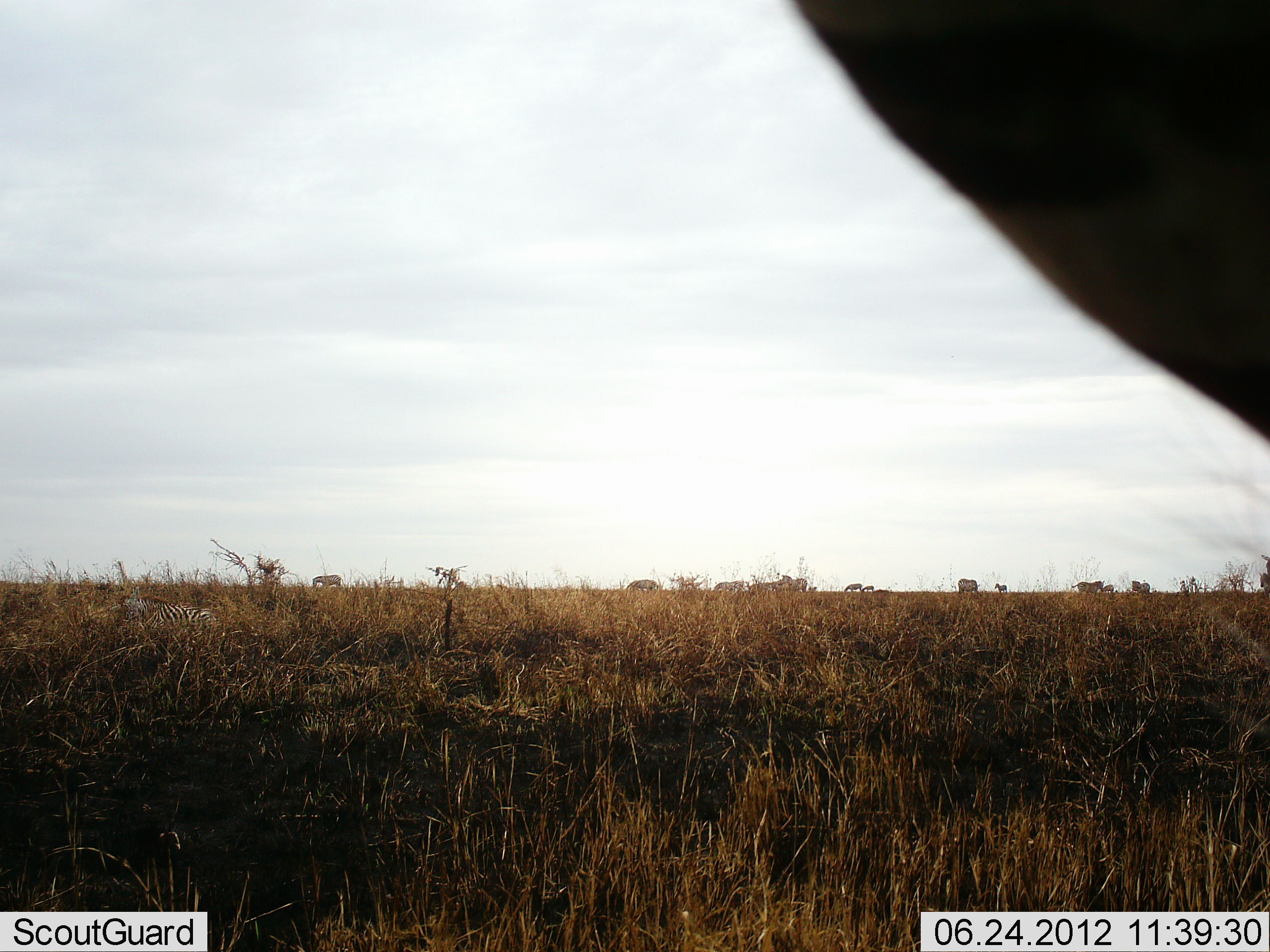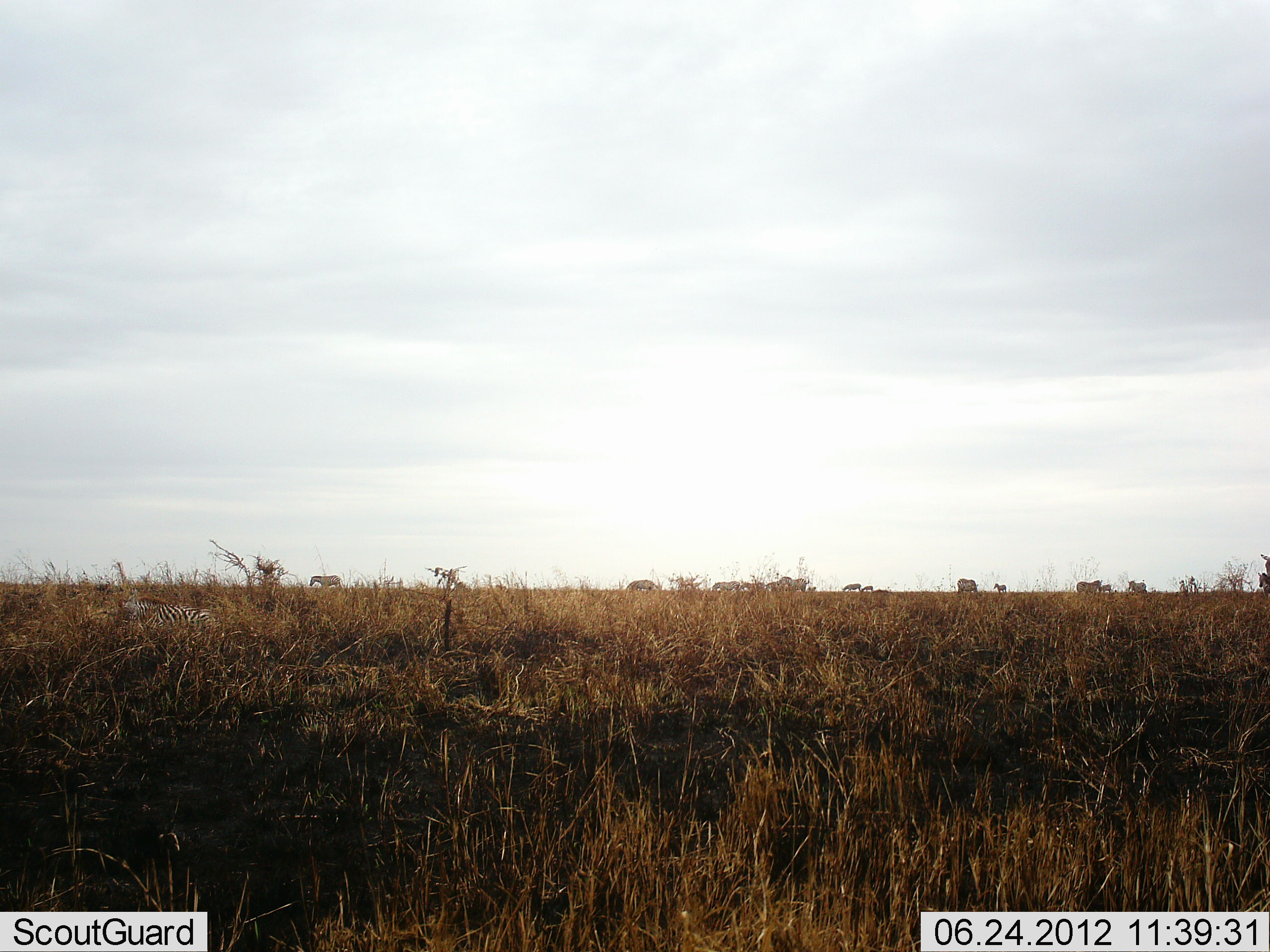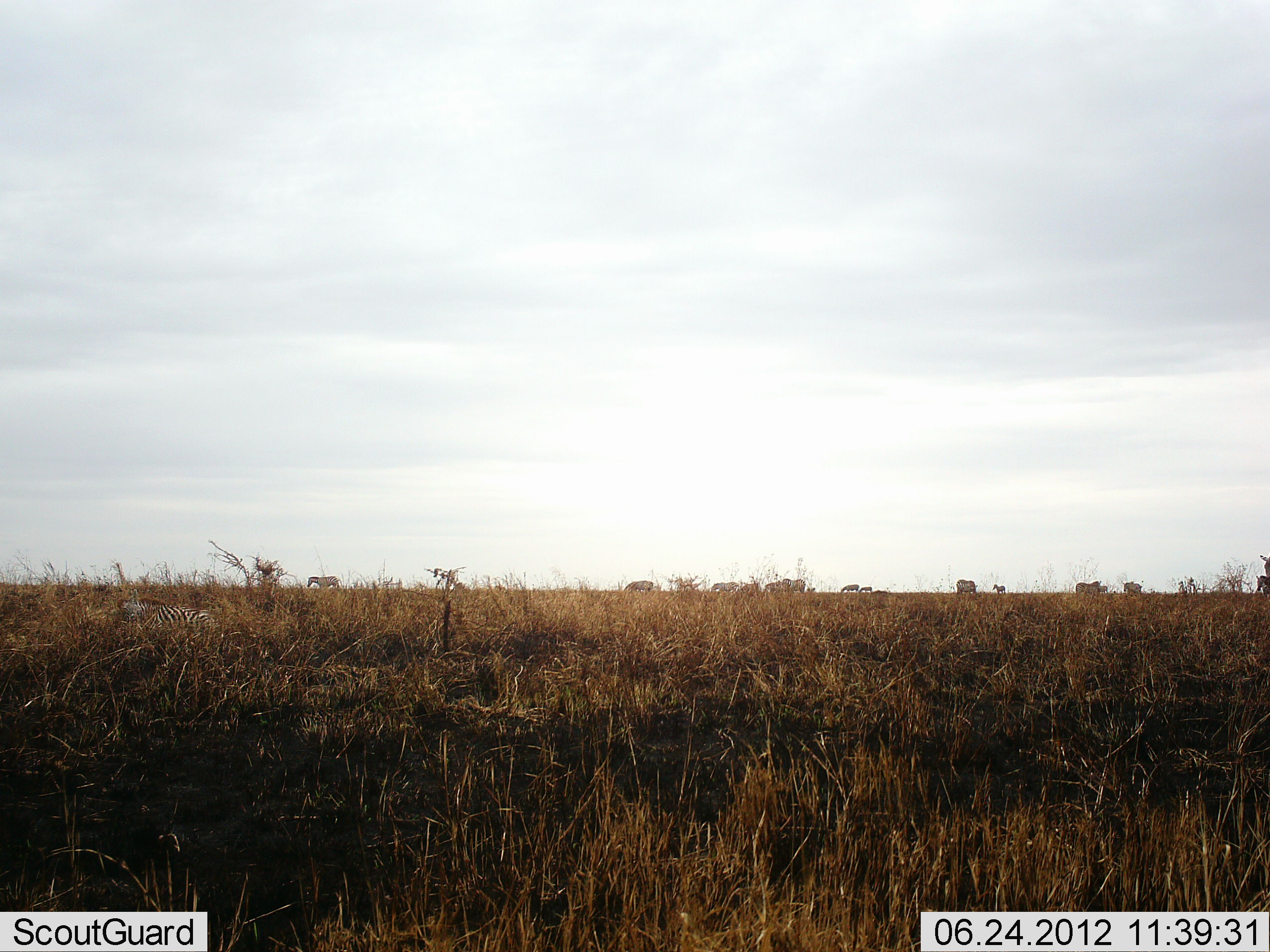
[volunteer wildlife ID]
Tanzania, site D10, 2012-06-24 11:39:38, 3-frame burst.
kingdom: Animalia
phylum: Chordata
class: Mammalia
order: Perissodactyla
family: Equidae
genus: Equus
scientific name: Equus quagga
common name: plains zebra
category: zebra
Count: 11-50.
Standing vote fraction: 40%.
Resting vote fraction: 30%.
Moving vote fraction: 80%.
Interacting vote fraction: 0%.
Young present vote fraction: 0%.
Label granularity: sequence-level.